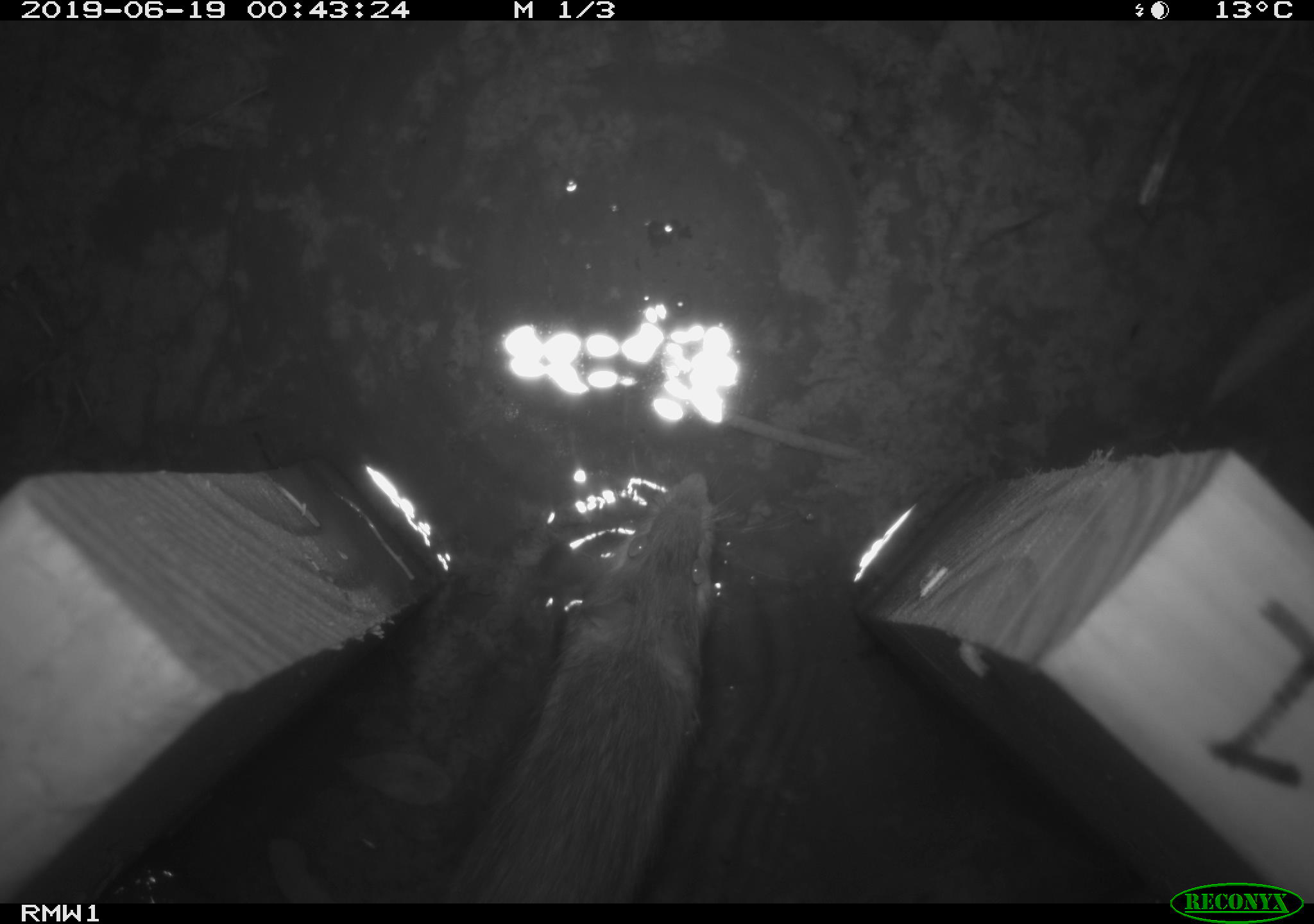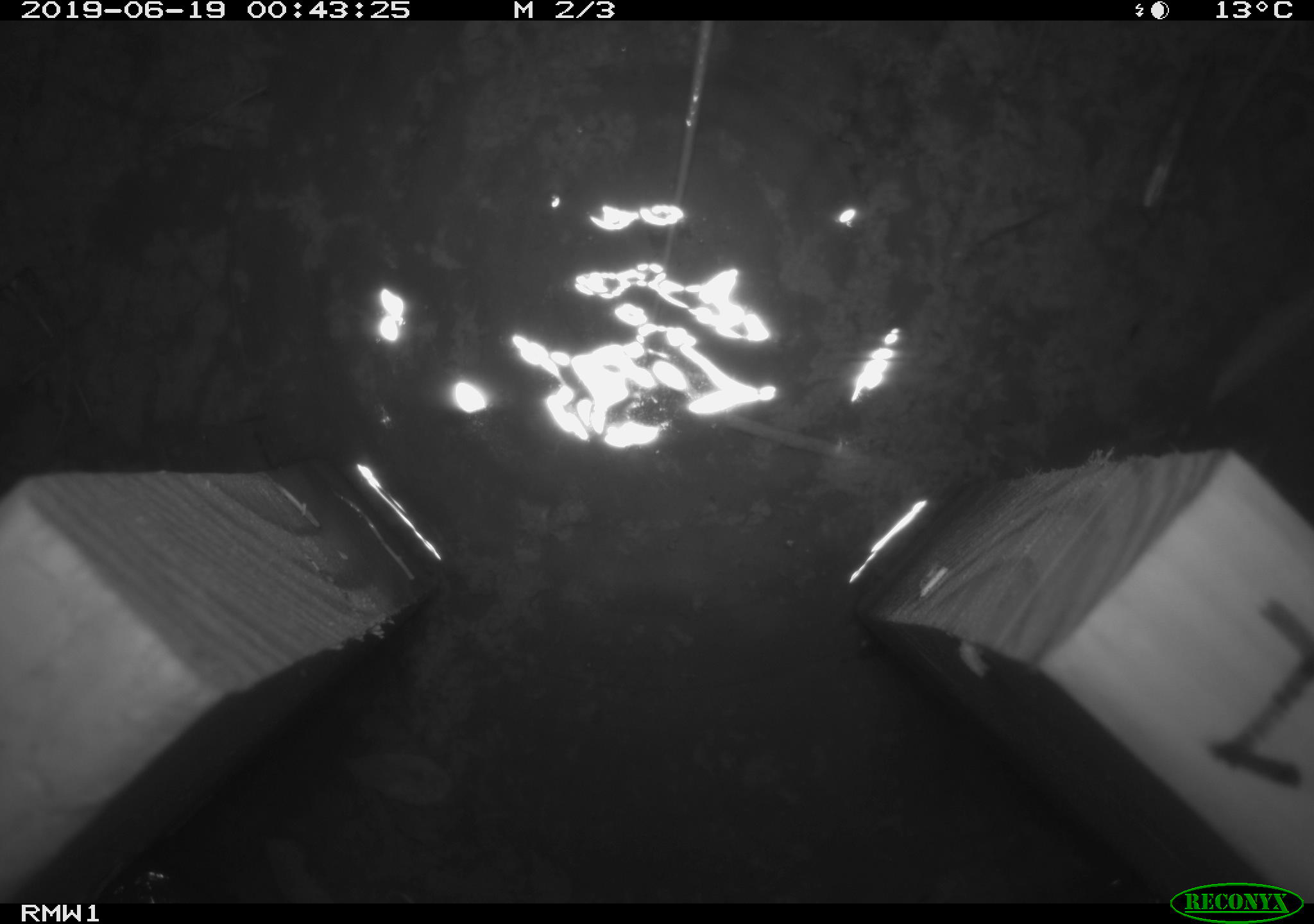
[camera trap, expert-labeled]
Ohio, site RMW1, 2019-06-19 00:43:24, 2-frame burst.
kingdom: Animalia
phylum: Chordata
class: Mammalia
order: Rodentia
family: Zapodidae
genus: Napaeozapus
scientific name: Napaeozapus insignis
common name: woodland jumping mouse